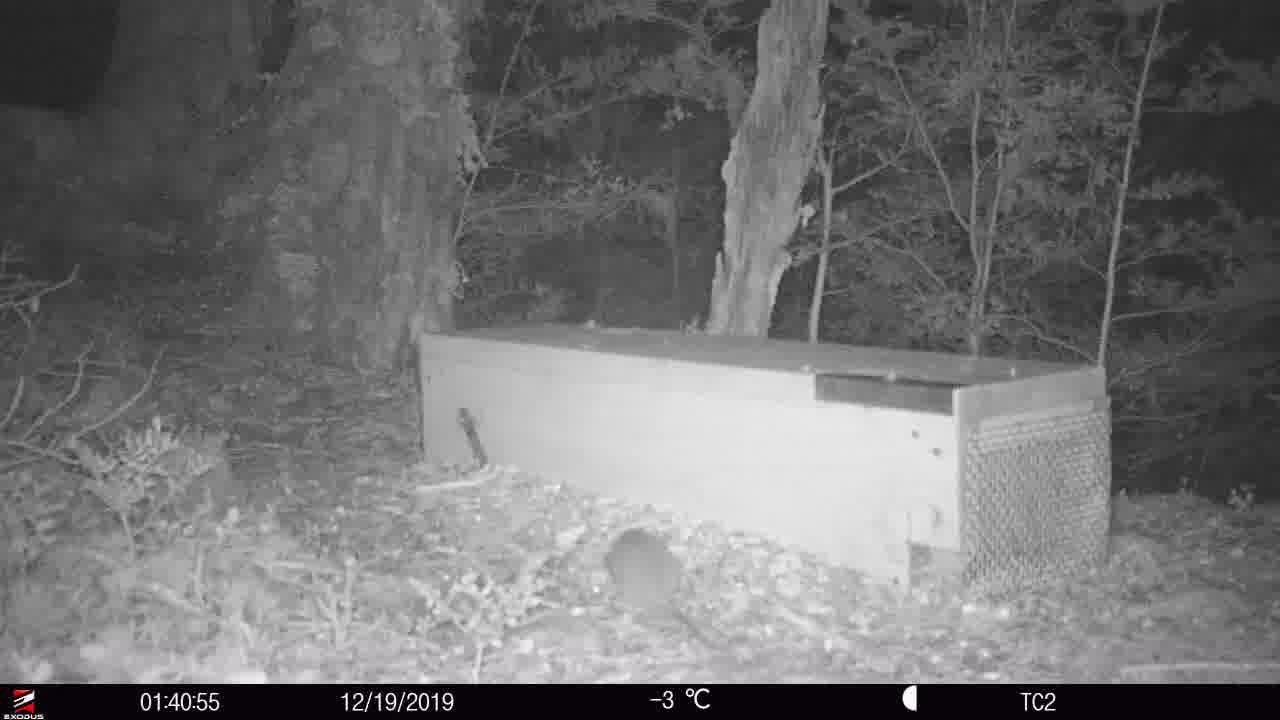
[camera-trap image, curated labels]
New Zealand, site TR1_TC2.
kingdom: Animalia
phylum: Chordata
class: Mammalia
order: Rodentia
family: Muridae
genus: Rattus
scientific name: Rattus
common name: rat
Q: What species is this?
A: Rat (Rattus).